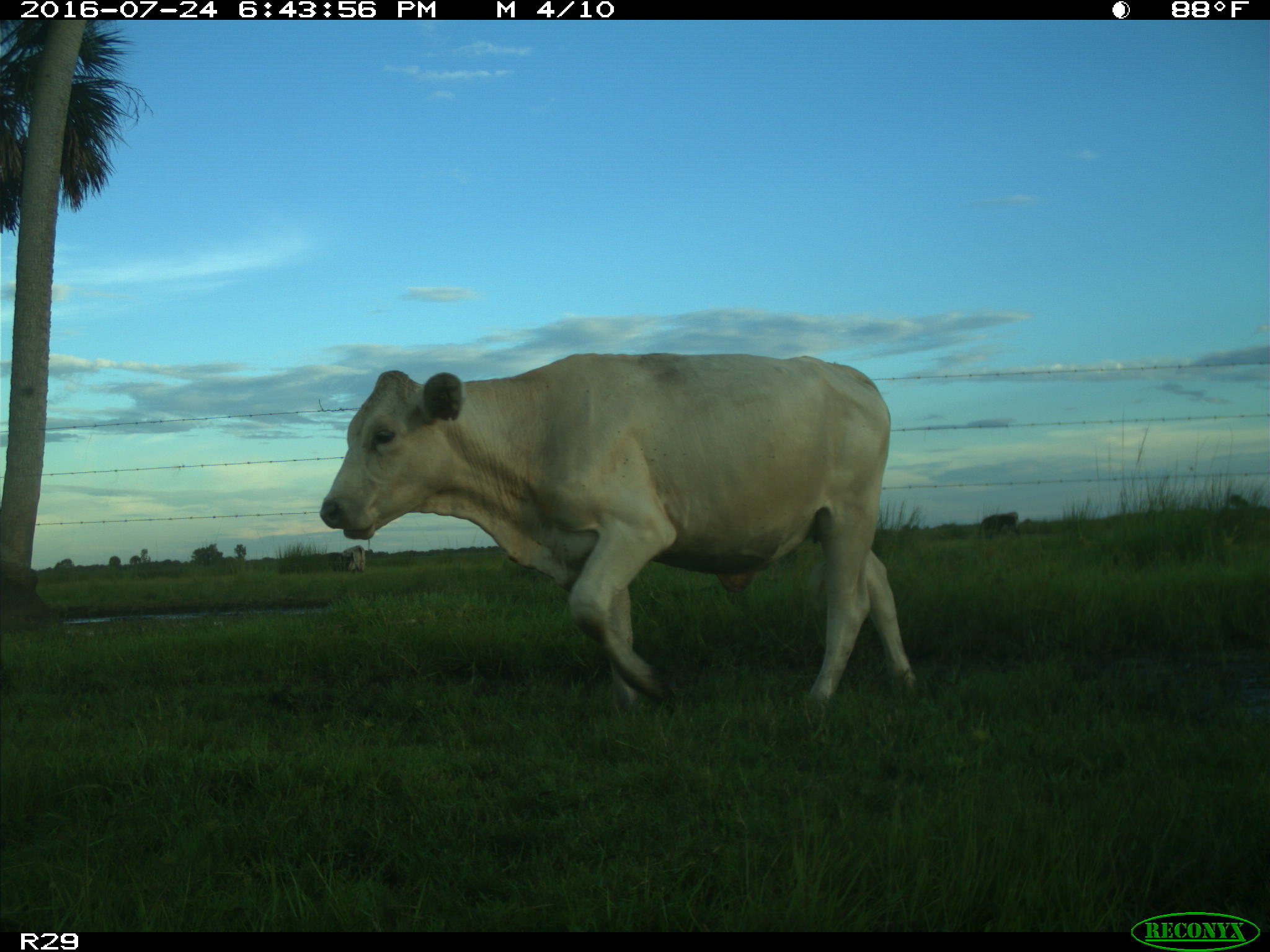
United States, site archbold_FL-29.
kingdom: Animalia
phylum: Chordata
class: Mammalia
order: Artiodactyla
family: Bovidae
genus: Bos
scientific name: Bos taurus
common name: domestic cow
Bos taurus (domestic cow).